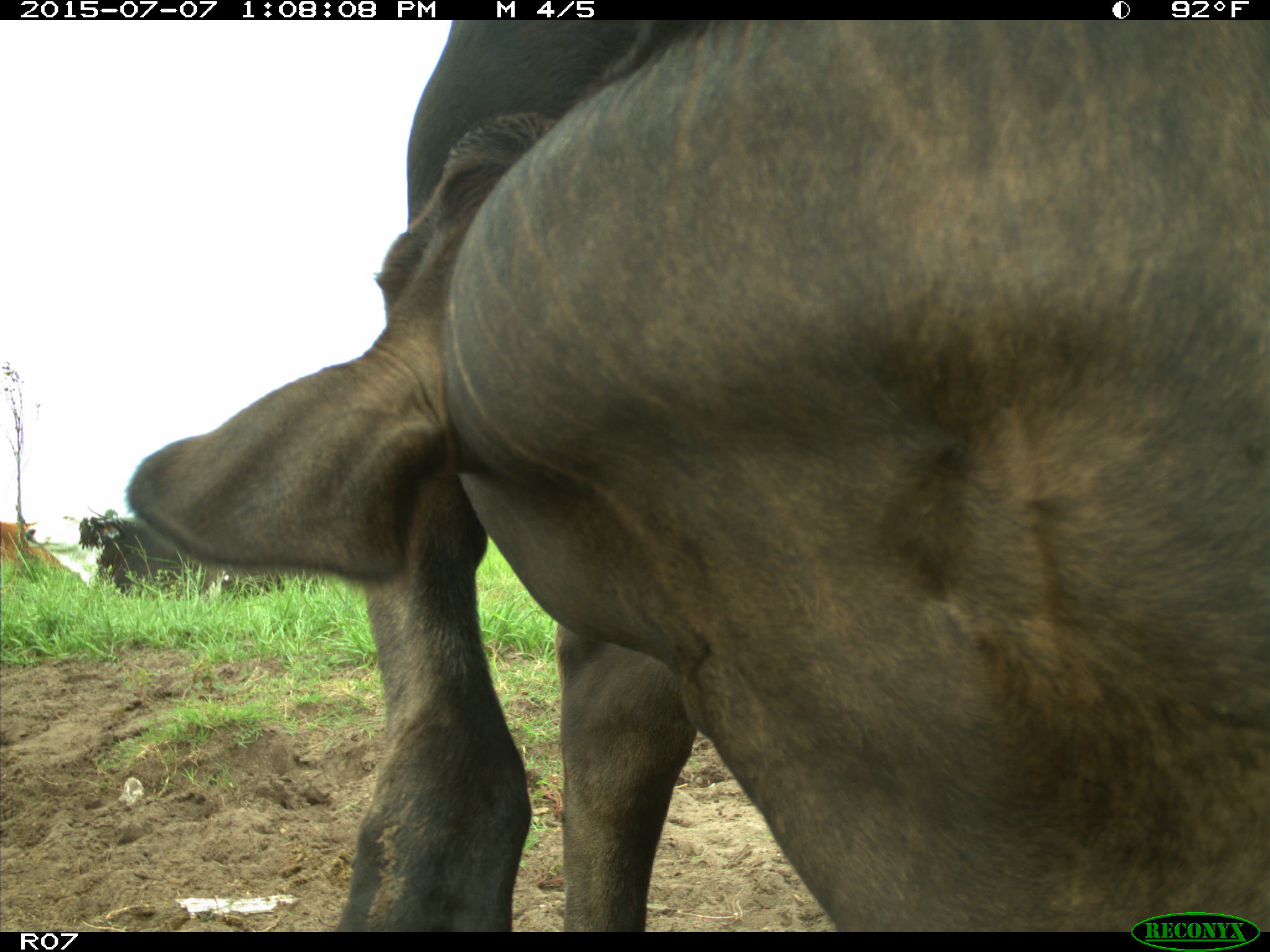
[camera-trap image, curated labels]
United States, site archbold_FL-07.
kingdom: Animalia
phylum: Chordata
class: Mammalia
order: Artiodactyla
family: Bovidae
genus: Bos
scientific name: Bos taurus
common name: domestic cow